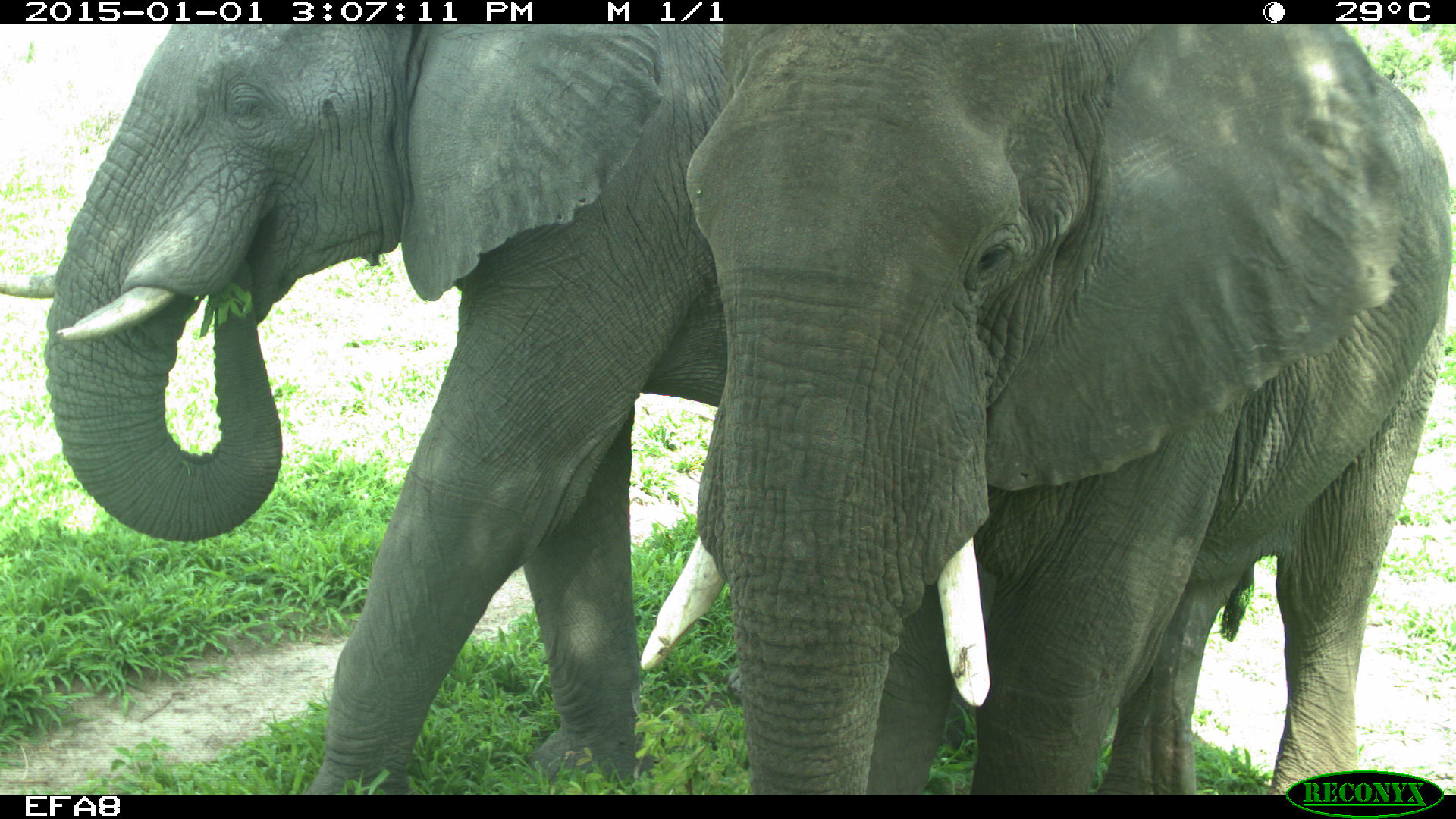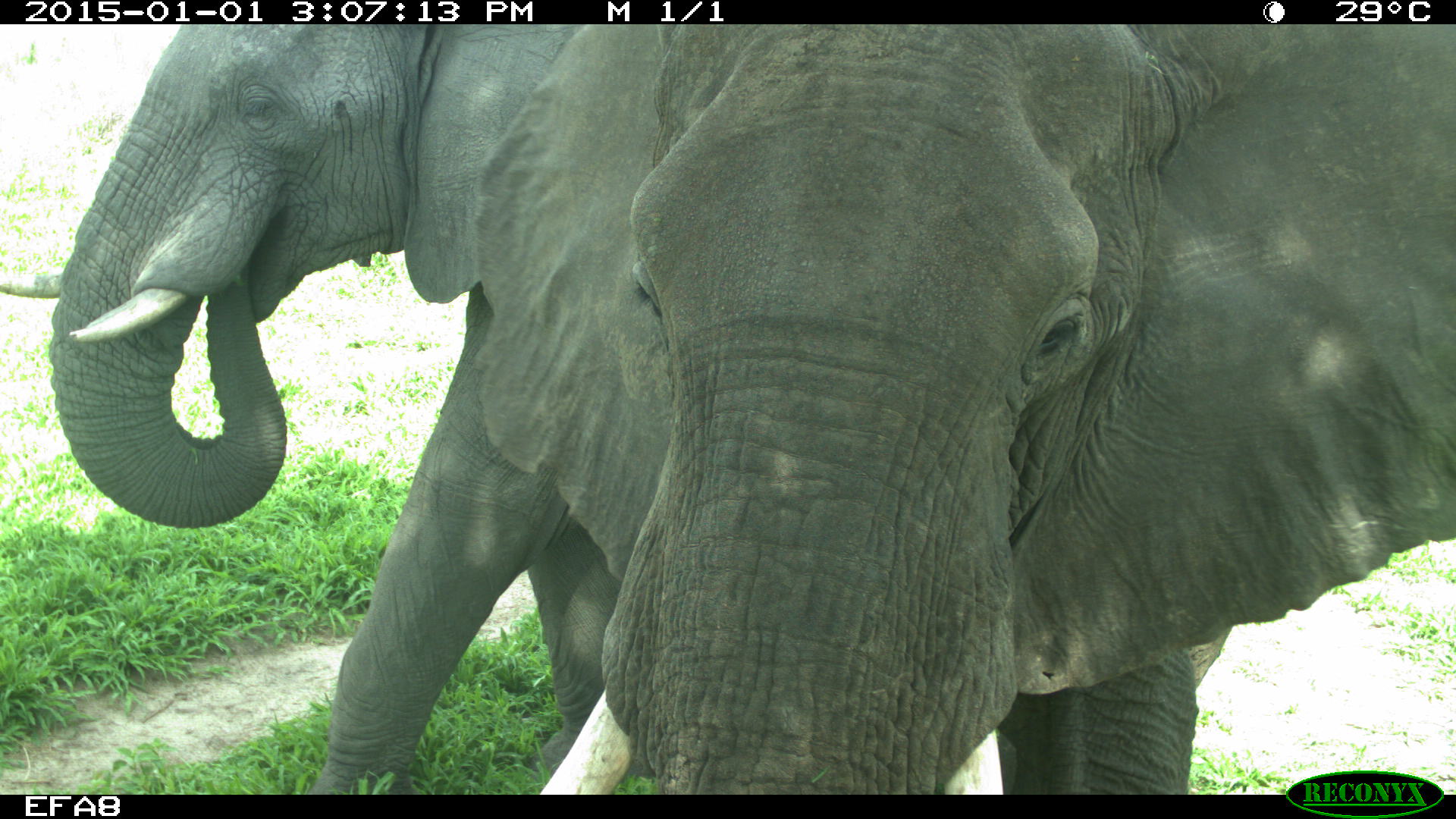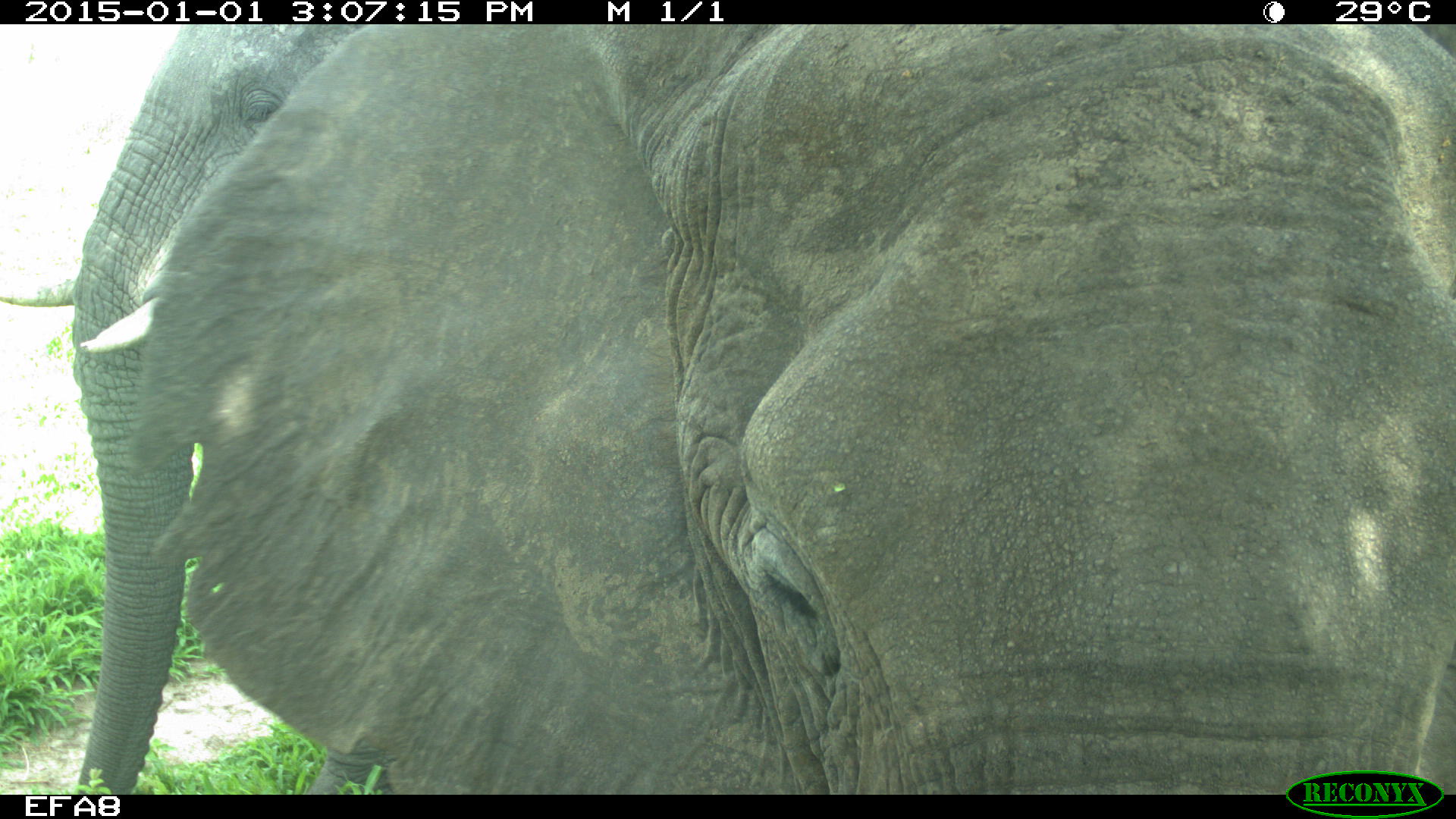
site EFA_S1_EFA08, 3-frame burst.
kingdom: Animalia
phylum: Chordata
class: Mammalia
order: Proboscidea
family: Elephantidae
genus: Loxodonta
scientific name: Loxodonta africana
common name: african bush elephant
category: elephant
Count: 2.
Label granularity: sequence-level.